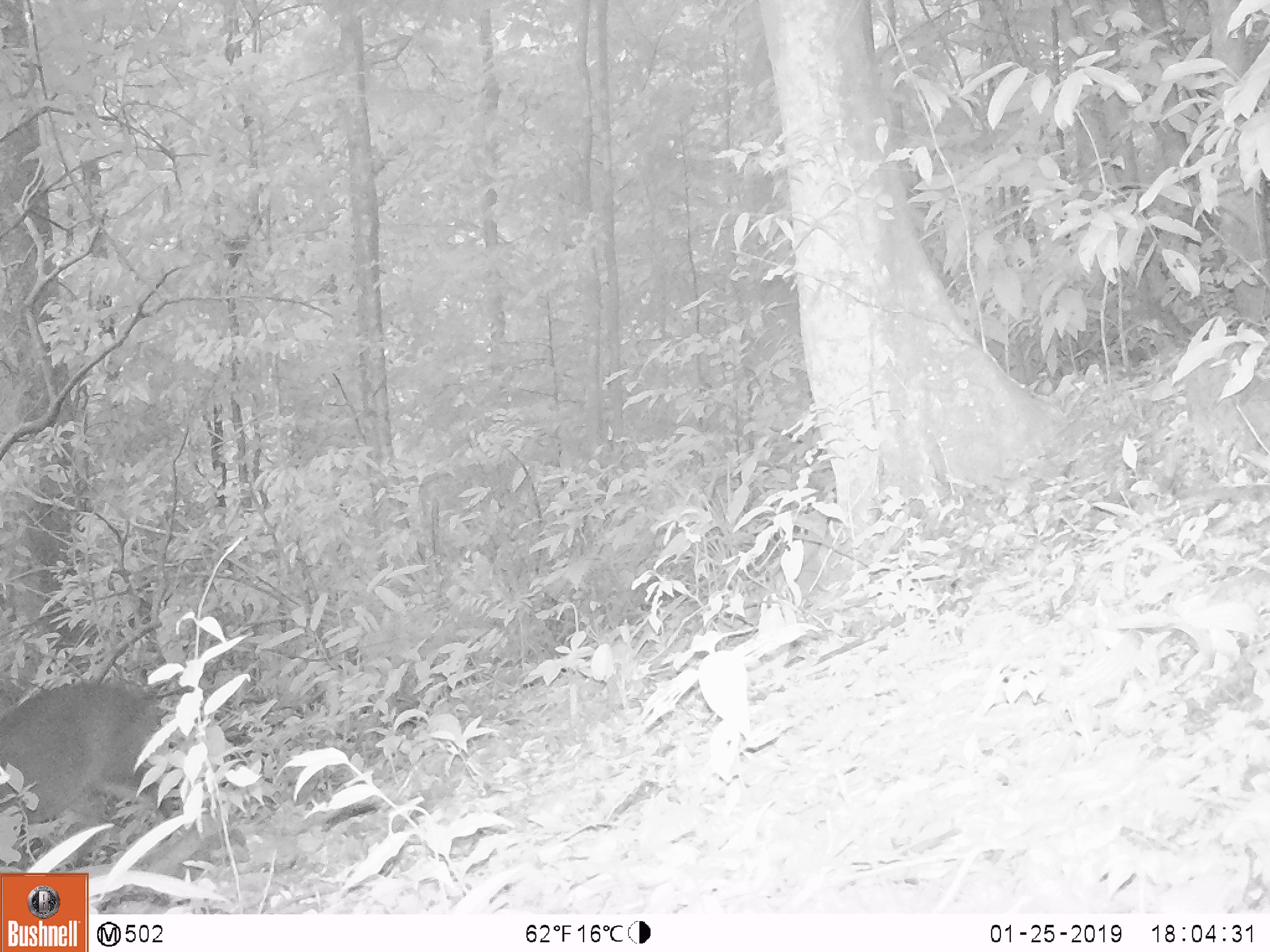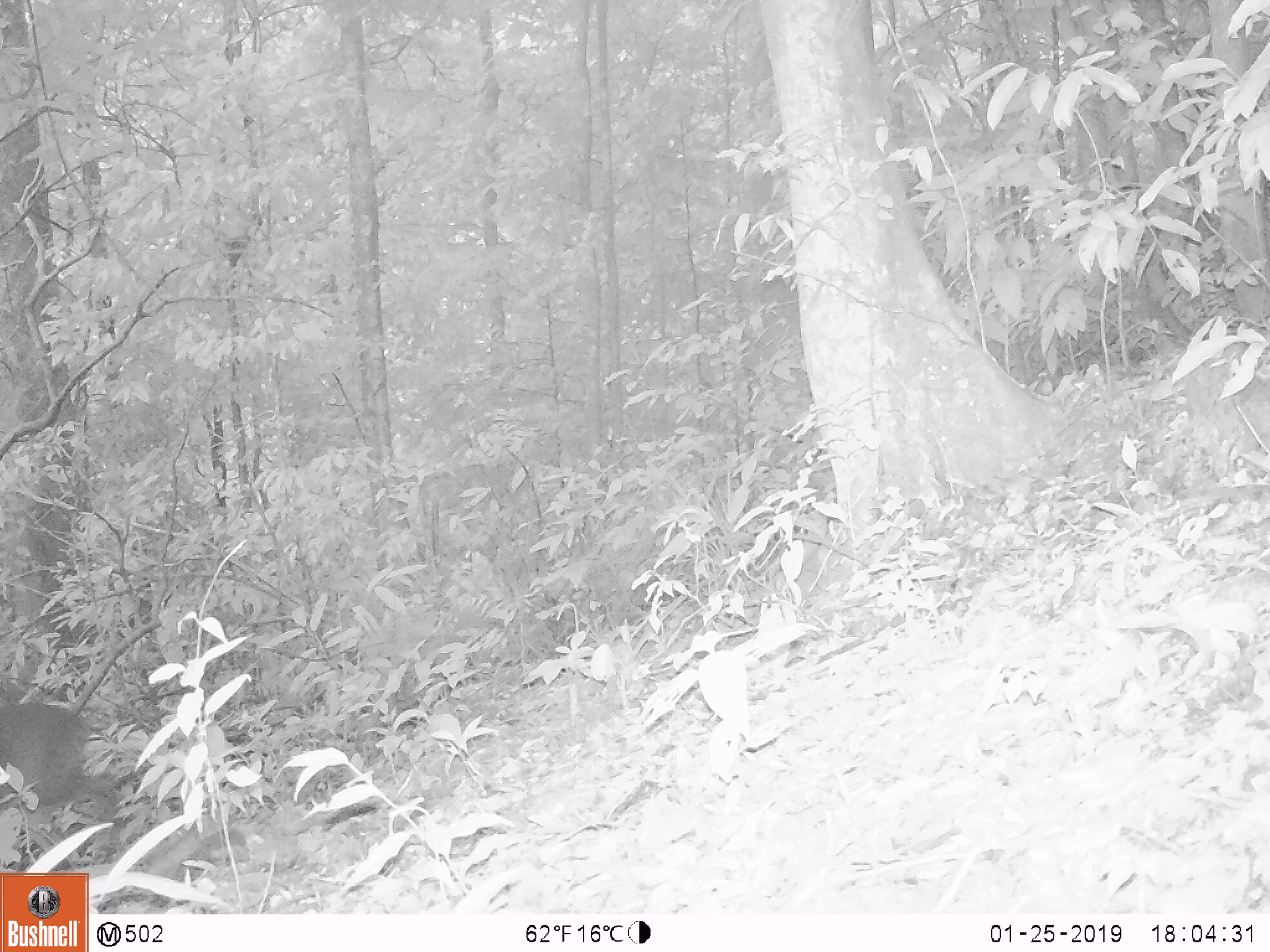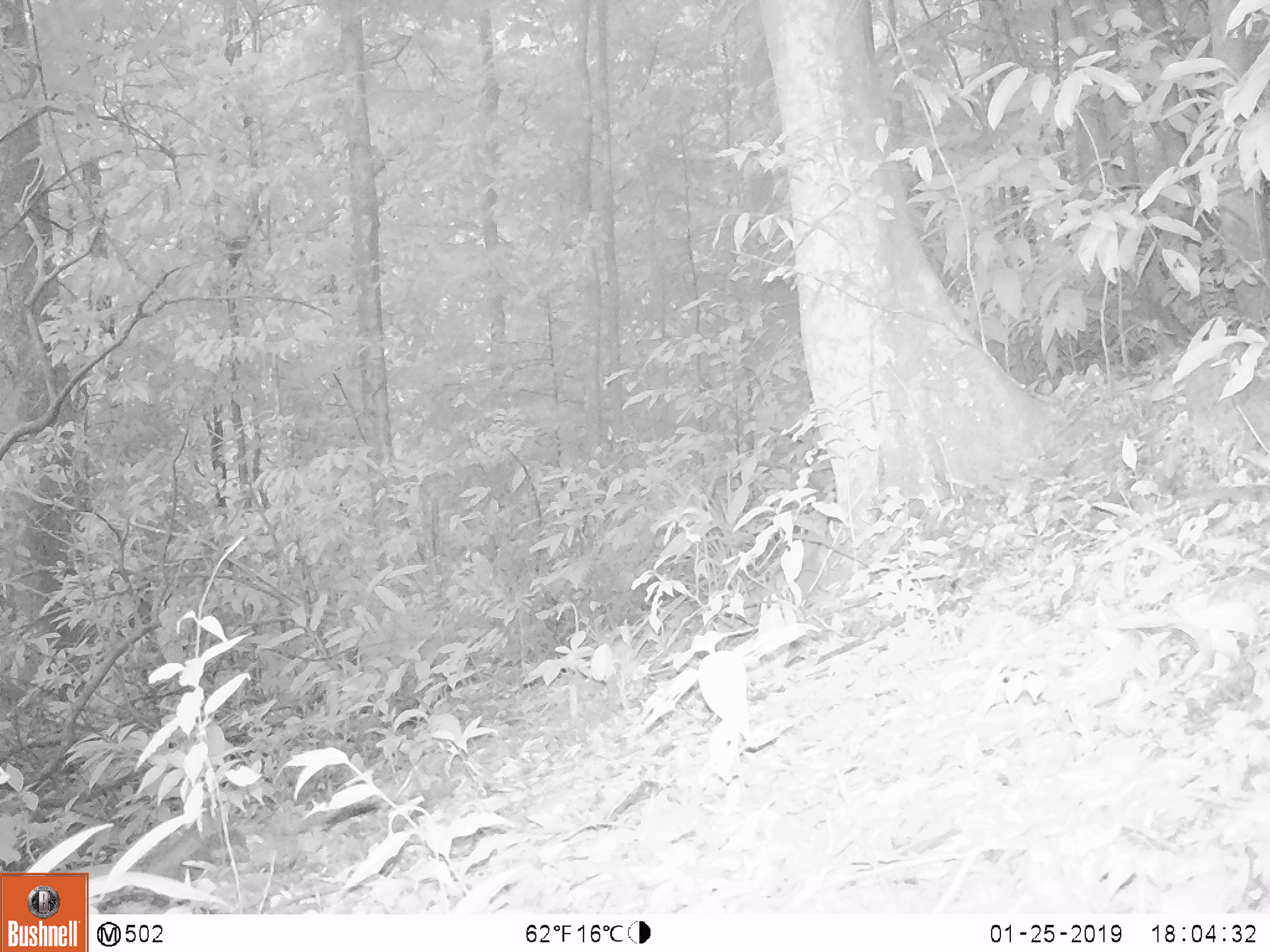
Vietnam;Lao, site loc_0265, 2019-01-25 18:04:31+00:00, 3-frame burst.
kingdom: Animalia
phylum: Chordata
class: Mammalia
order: Artiodactyla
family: Cervidae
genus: Muntiacus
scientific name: Muntiacus vuquangensis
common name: large-antlered muntjac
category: large antlered muntjac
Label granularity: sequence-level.